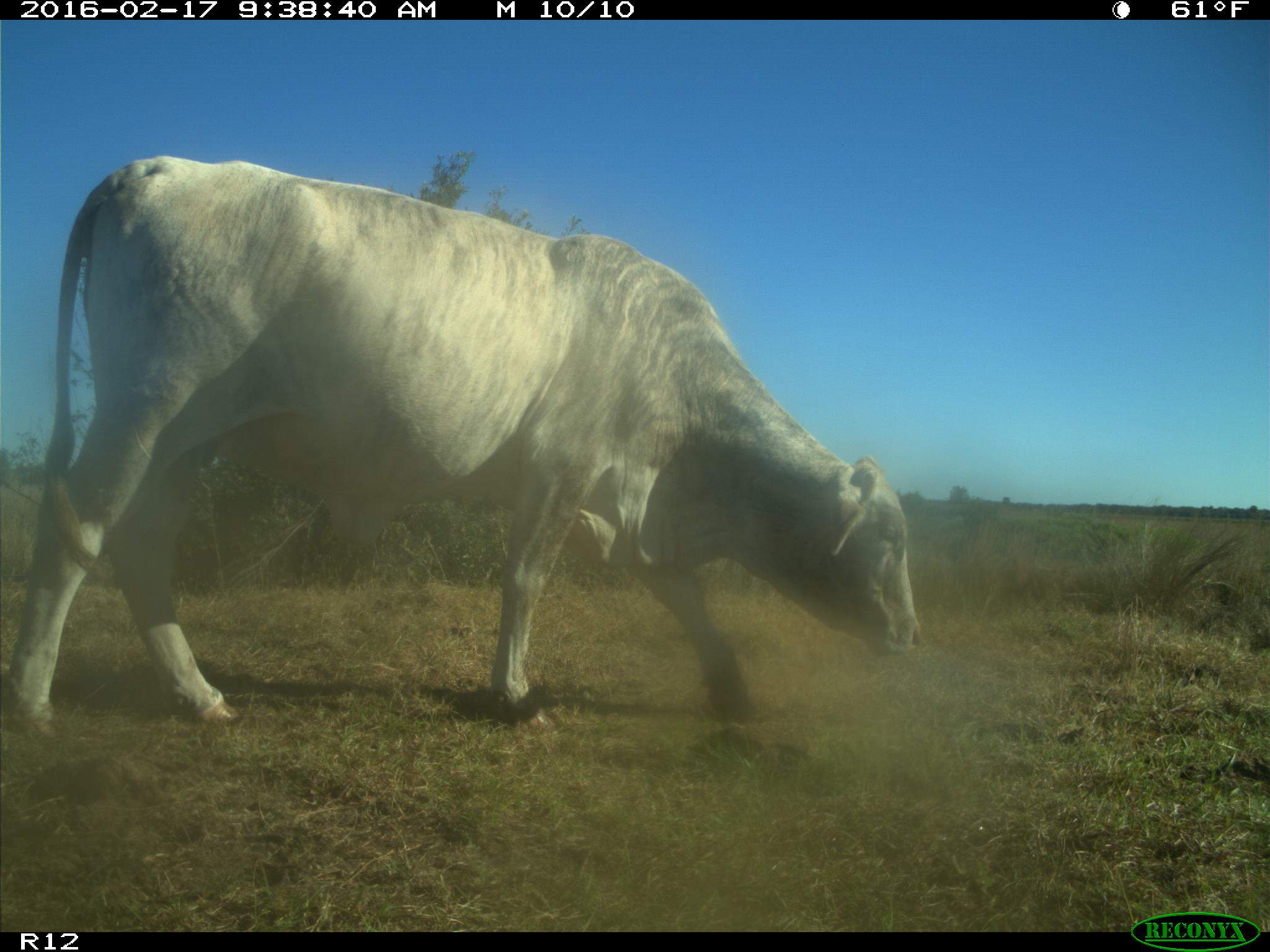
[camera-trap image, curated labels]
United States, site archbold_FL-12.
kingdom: Animalia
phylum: Chordata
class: Mammalia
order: Artiodactyla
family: Bovidae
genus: Bos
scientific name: Bos taurus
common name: domestic cow